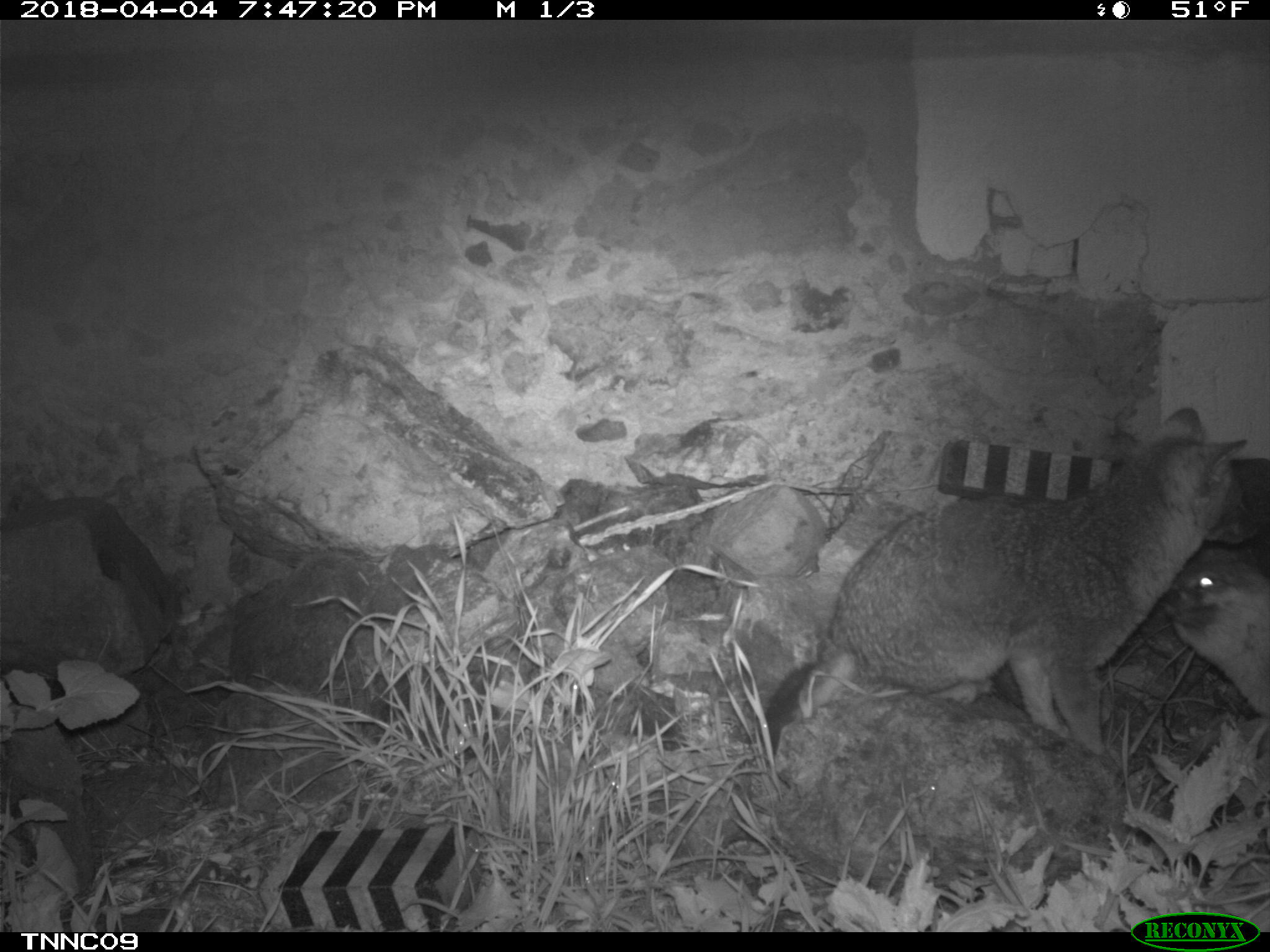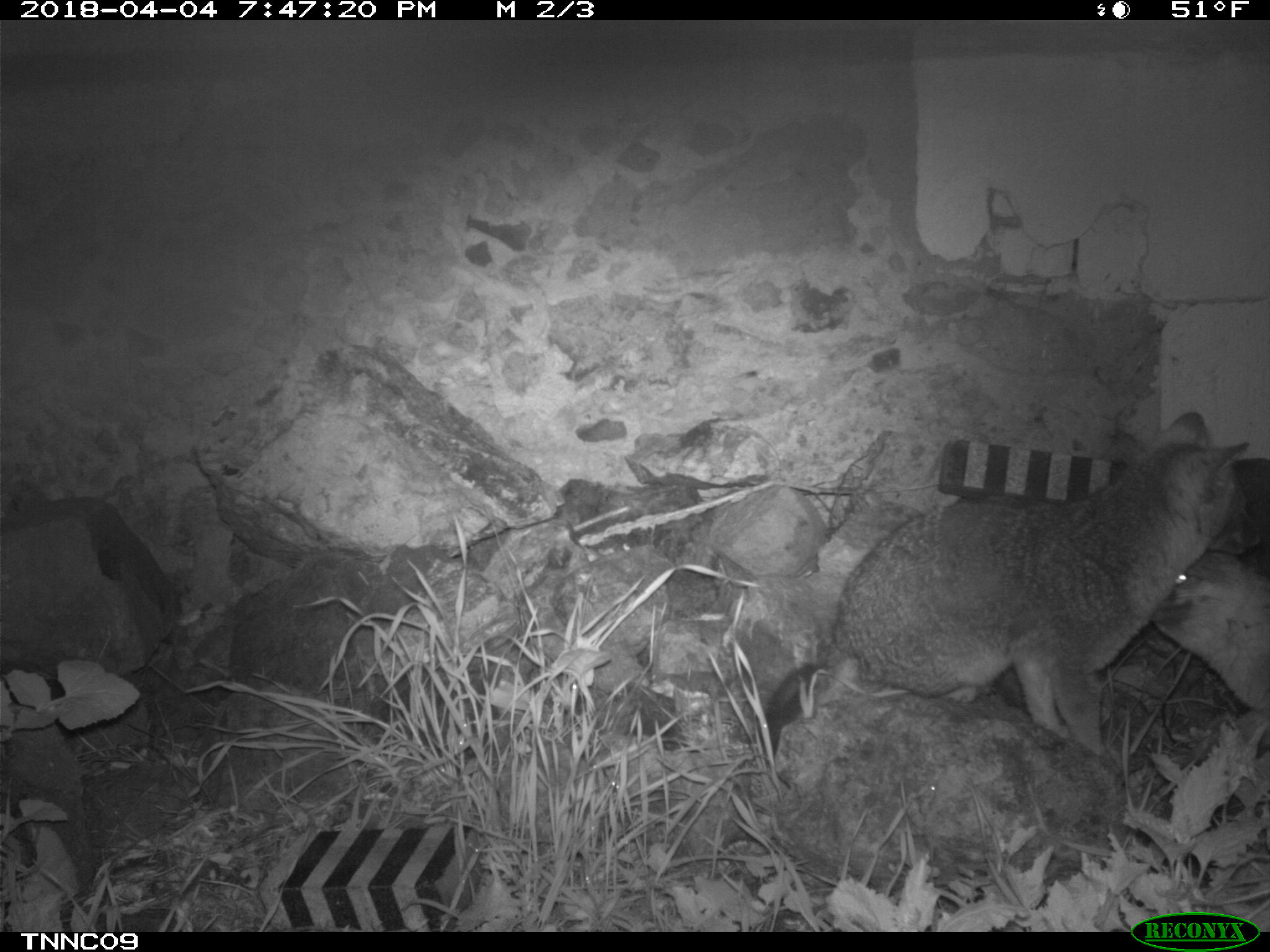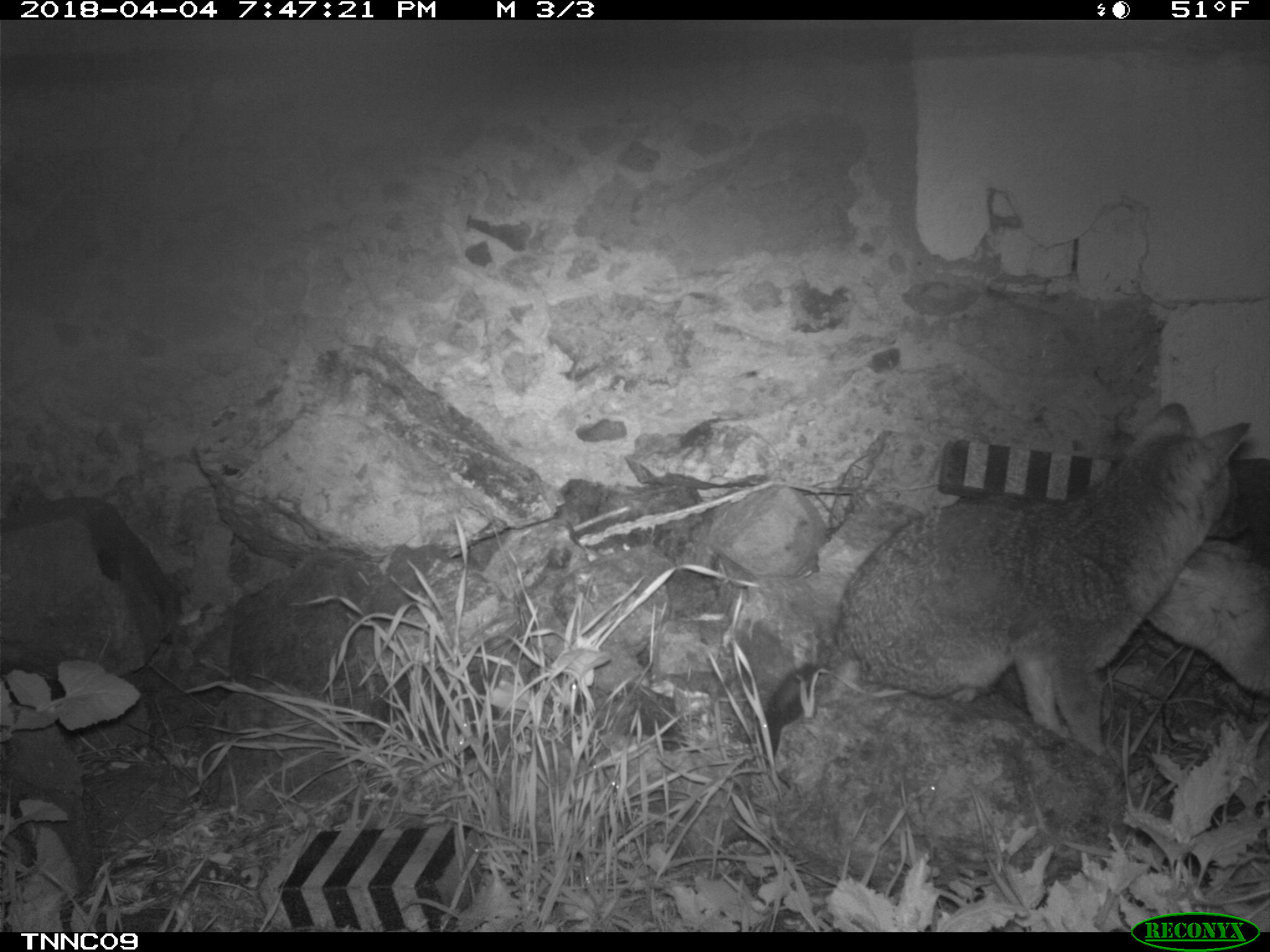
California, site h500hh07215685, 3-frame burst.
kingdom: Animalia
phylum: Chordata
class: Mammalia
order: Carnivora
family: Canidae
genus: Urocyon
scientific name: Urocyon littoralis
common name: island fox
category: fox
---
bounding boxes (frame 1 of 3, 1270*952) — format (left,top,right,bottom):
fox: (827,405,1263,784); (1156,543,1269,719)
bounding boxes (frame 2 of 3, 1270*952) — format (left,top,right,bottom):
fox: (763,410,1266,758); (1153,553,1269,719)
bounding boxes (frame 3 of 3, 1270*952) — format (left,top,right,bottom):
fox: (758,403,1250,767); (1147,537,1269,700)